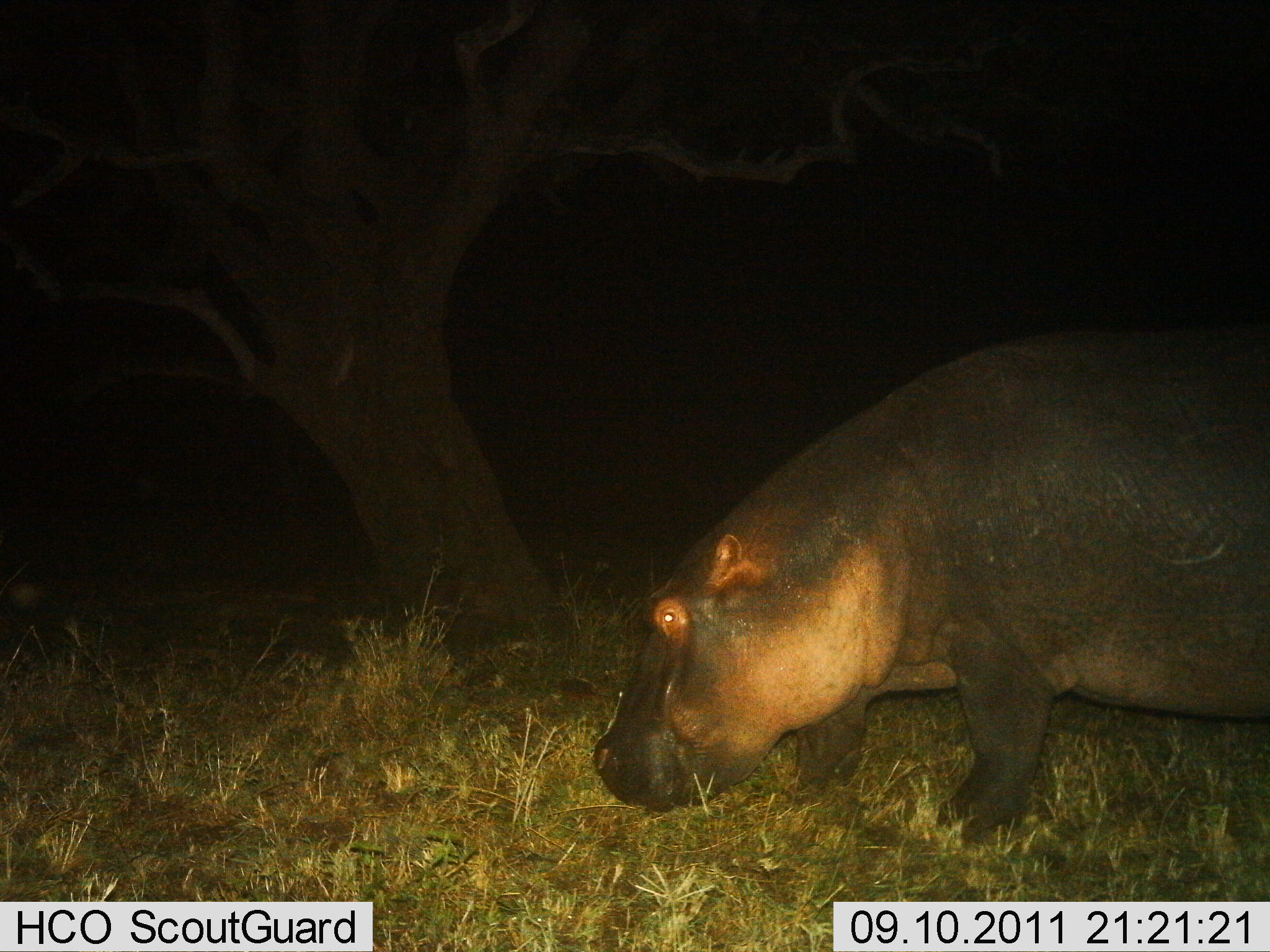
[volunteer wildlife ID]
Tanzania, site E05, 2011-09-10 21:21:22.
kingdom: Animalia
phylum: Chordata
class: Mammalia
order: Artiodactyla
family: Hippopotamidae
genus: Hippopotamus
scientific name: Hippopotamus amphibius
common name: hippopotamus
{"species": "hippopotamus (Hippopotamus amphibius)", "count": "1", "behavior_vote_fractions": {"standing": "33%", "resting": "0%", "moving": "58%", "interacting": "0%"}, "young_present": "0%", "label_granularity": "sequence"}